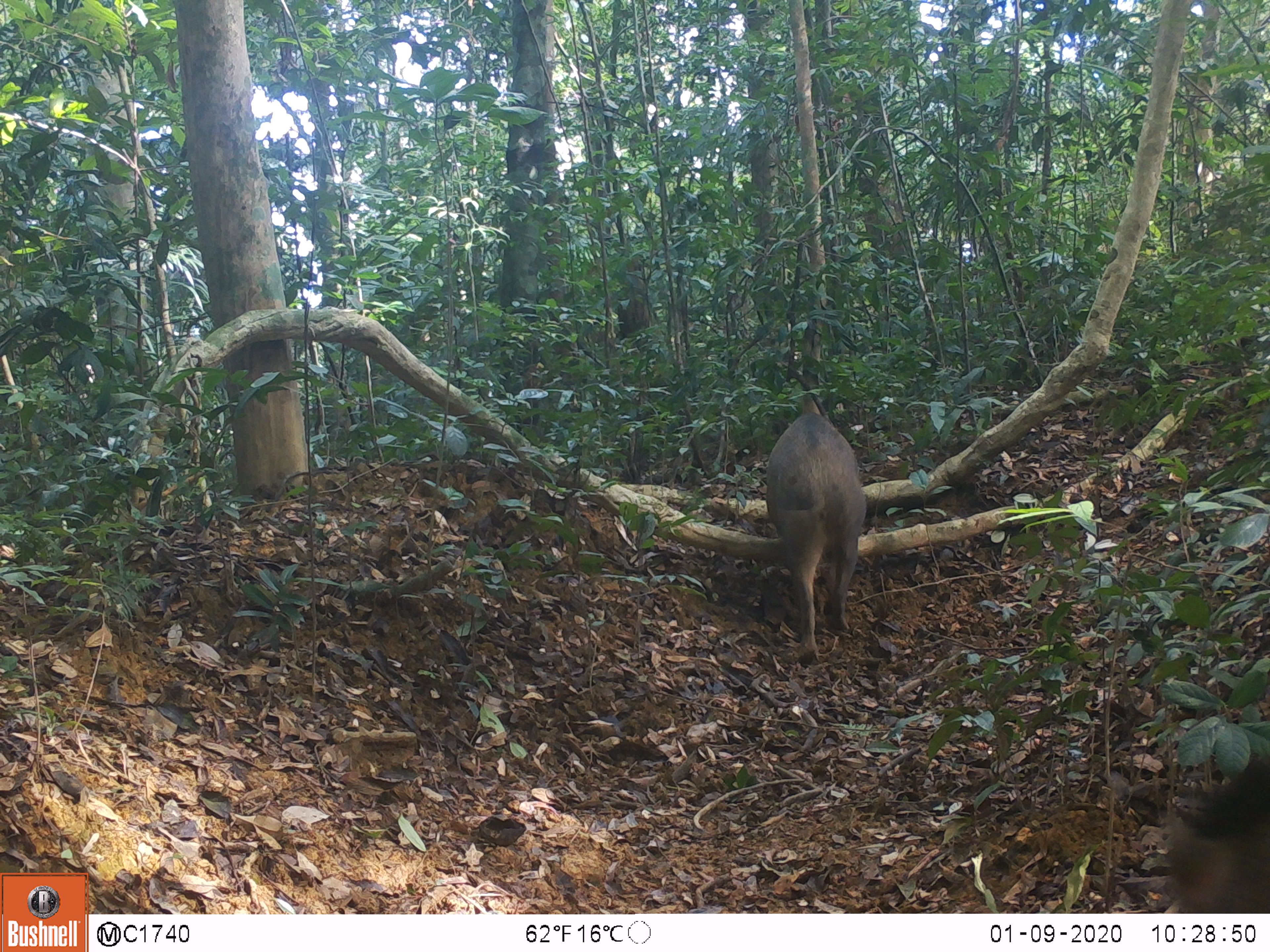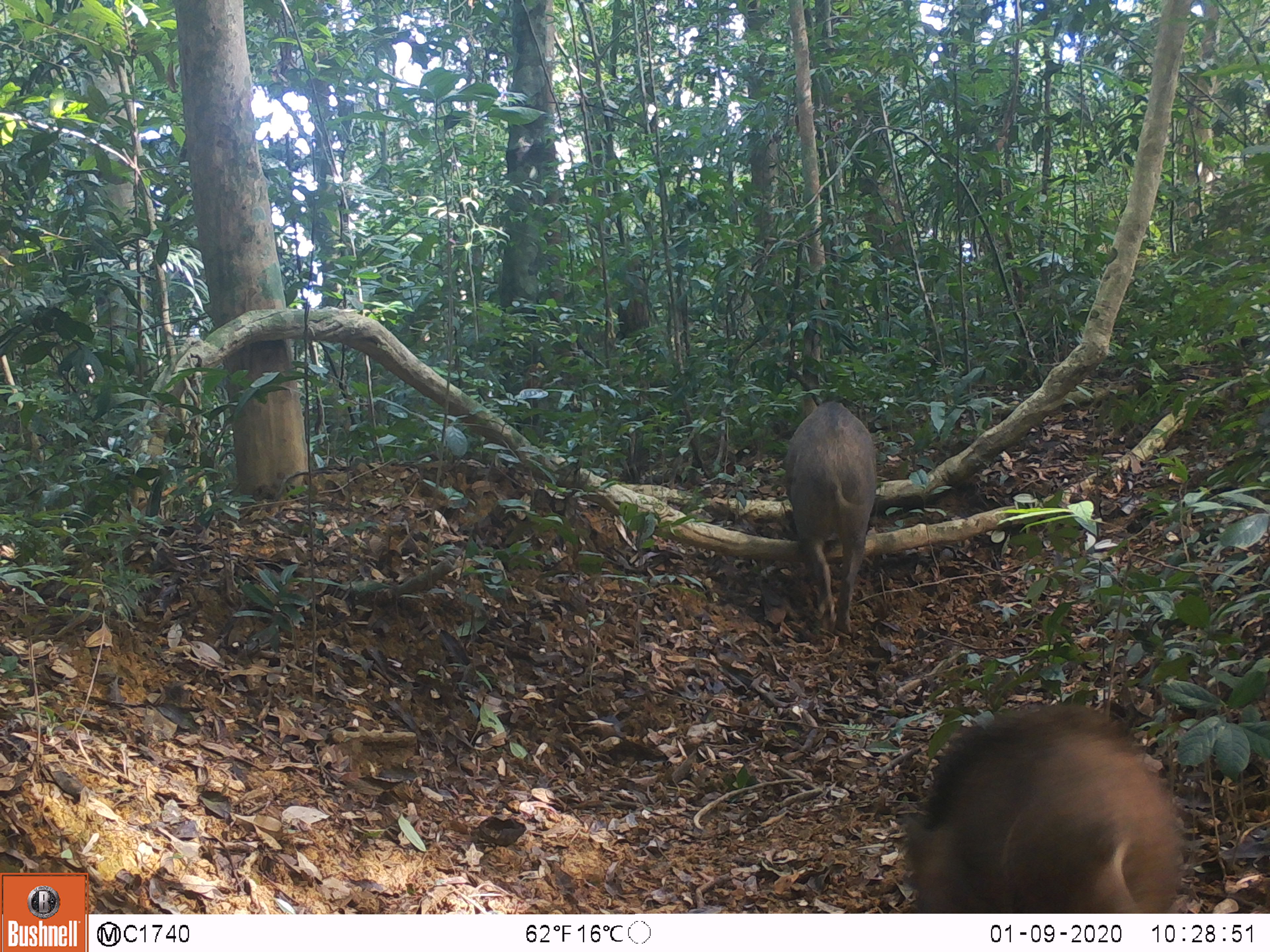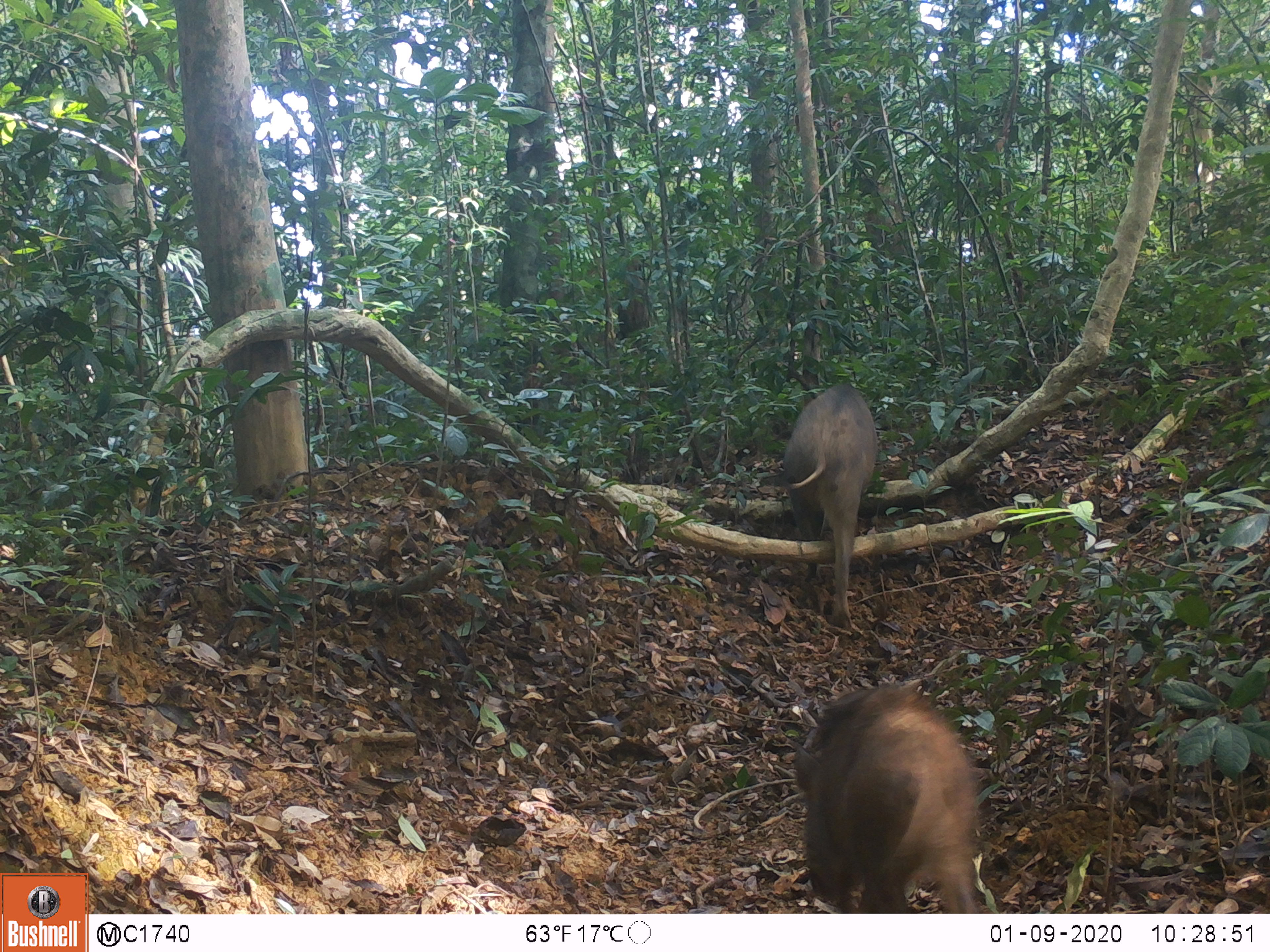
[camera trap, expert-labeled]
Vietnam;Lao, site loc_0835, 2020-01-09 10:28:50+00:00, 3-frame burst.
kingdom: Animalia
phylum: Chordata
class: Mammalia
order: Artiodactyla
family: Suidae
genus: Sus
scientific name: Sus scrofa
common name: eurasian wild pig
Eurasian wild pig (Sus scrofa). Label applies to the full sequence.